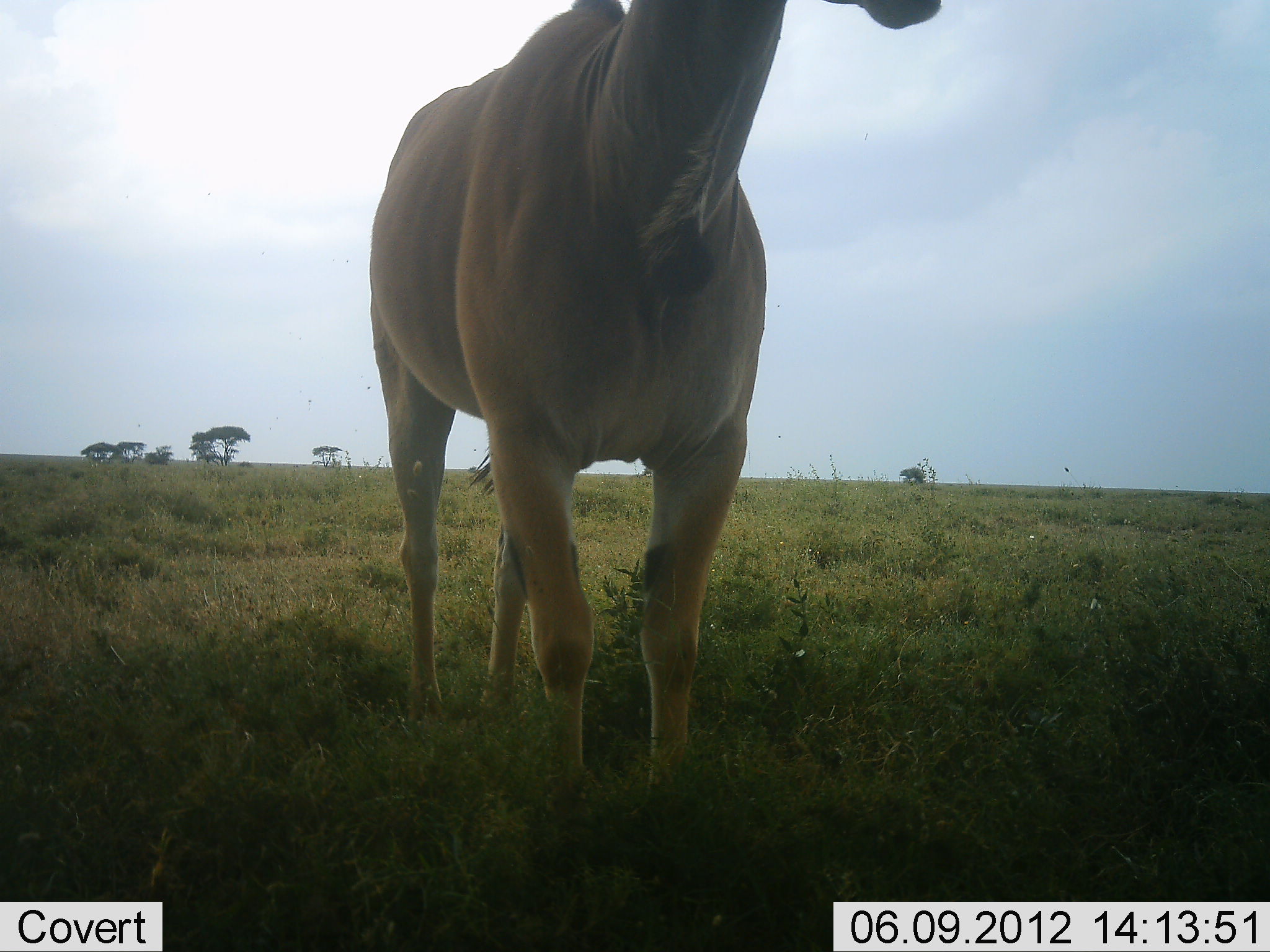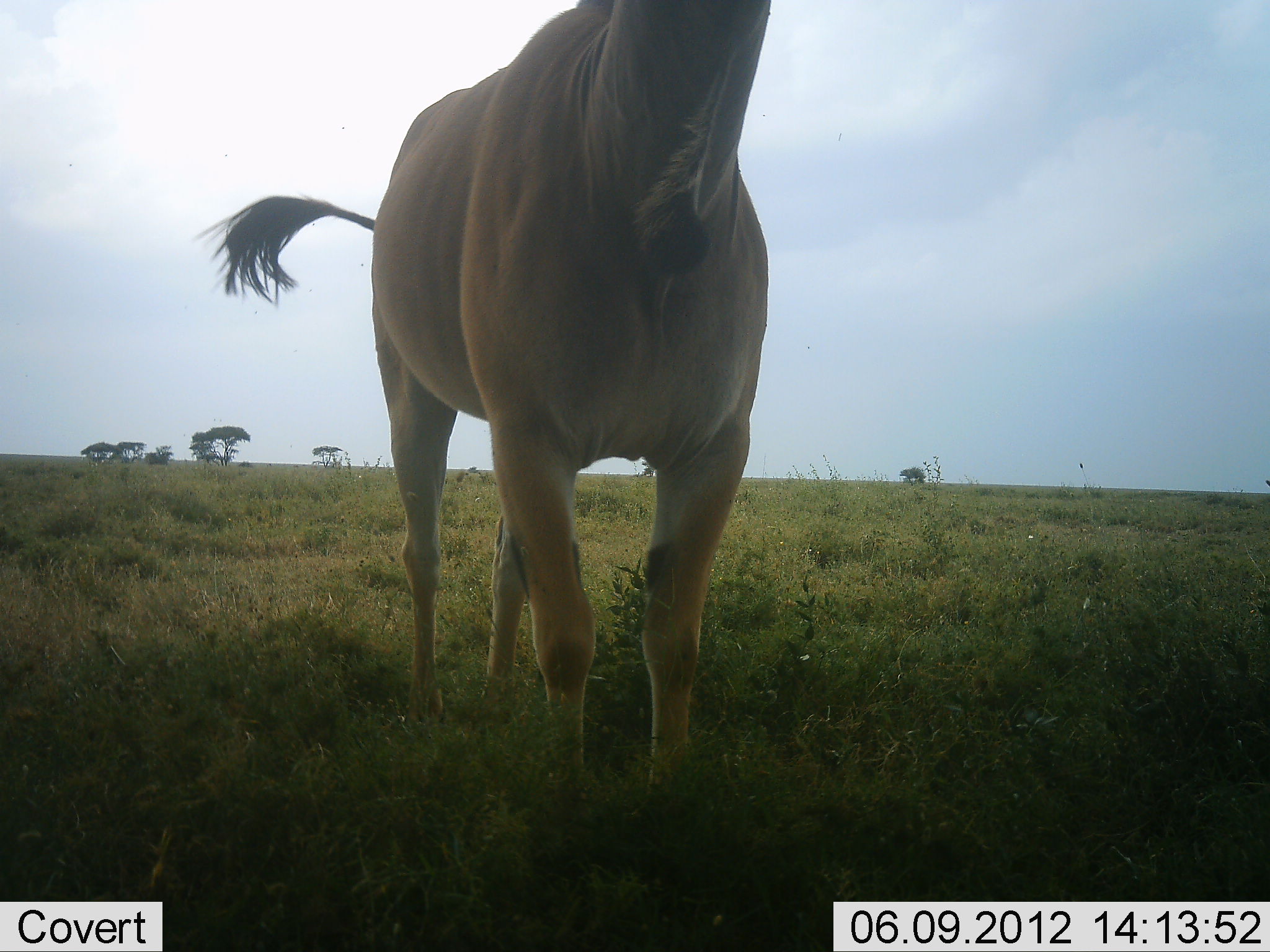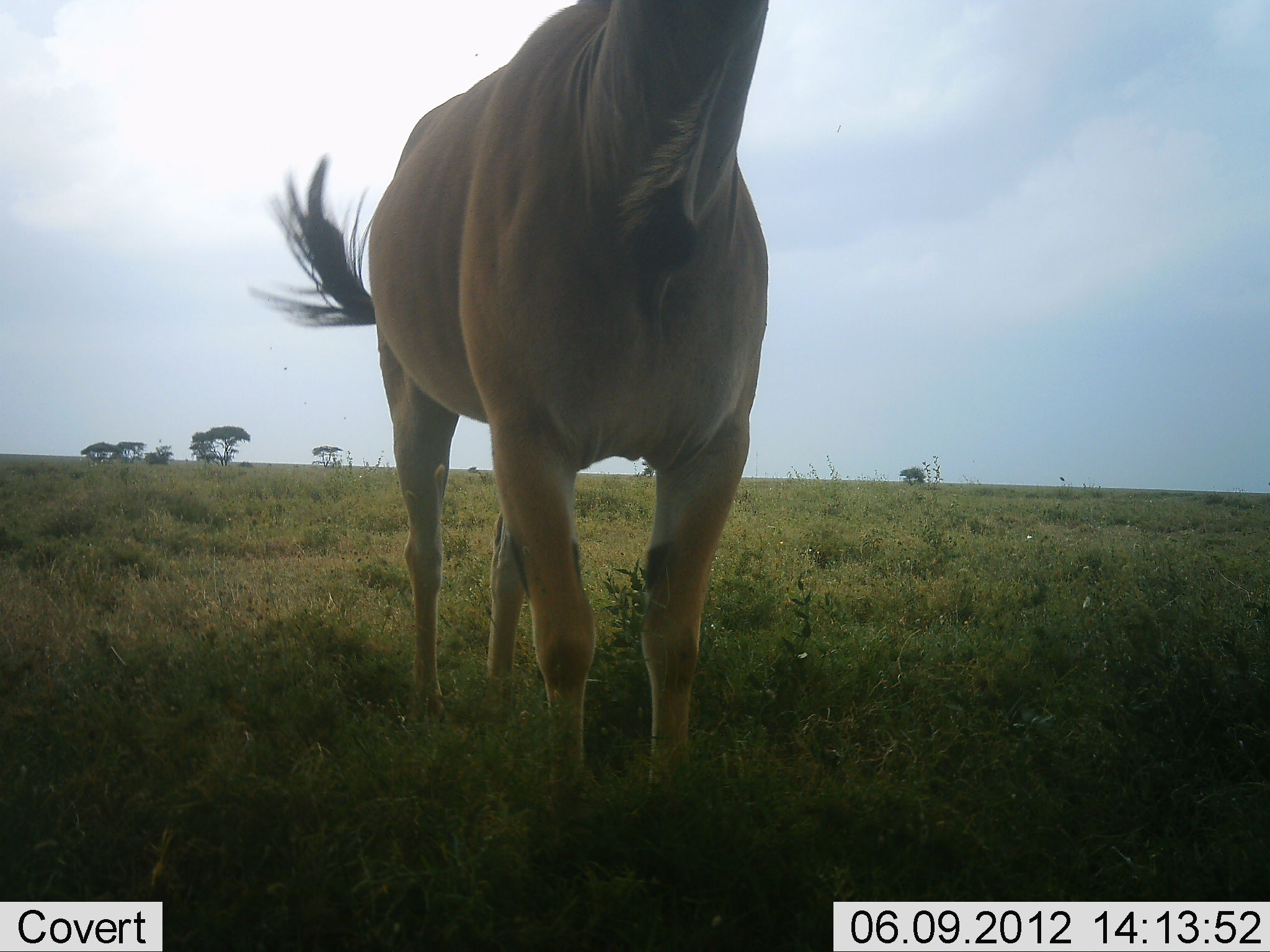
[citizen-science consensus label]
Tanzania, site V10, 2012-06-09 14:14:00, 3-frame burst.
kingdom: Animalia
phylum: Chordata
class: Mammalia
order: Artiodactyla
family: Bovidae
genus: Tragelaphus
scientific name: Tragelaphus oryx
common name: eland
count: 1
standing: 100%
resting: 0%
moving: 0%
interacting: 0%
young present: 0%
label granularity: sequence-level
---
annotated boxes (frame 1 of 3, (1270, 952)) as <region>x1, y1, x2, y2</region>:
animal: <region>371, 0, 942, 796</region>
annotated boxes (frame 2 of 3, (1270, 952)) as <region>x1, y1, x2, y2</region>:
animal: <region>197, 0, 770, 825</region>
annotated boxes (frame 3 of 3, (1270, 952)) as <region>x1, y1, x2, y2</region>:
animal: <region>245, 0, 769, 814</region>